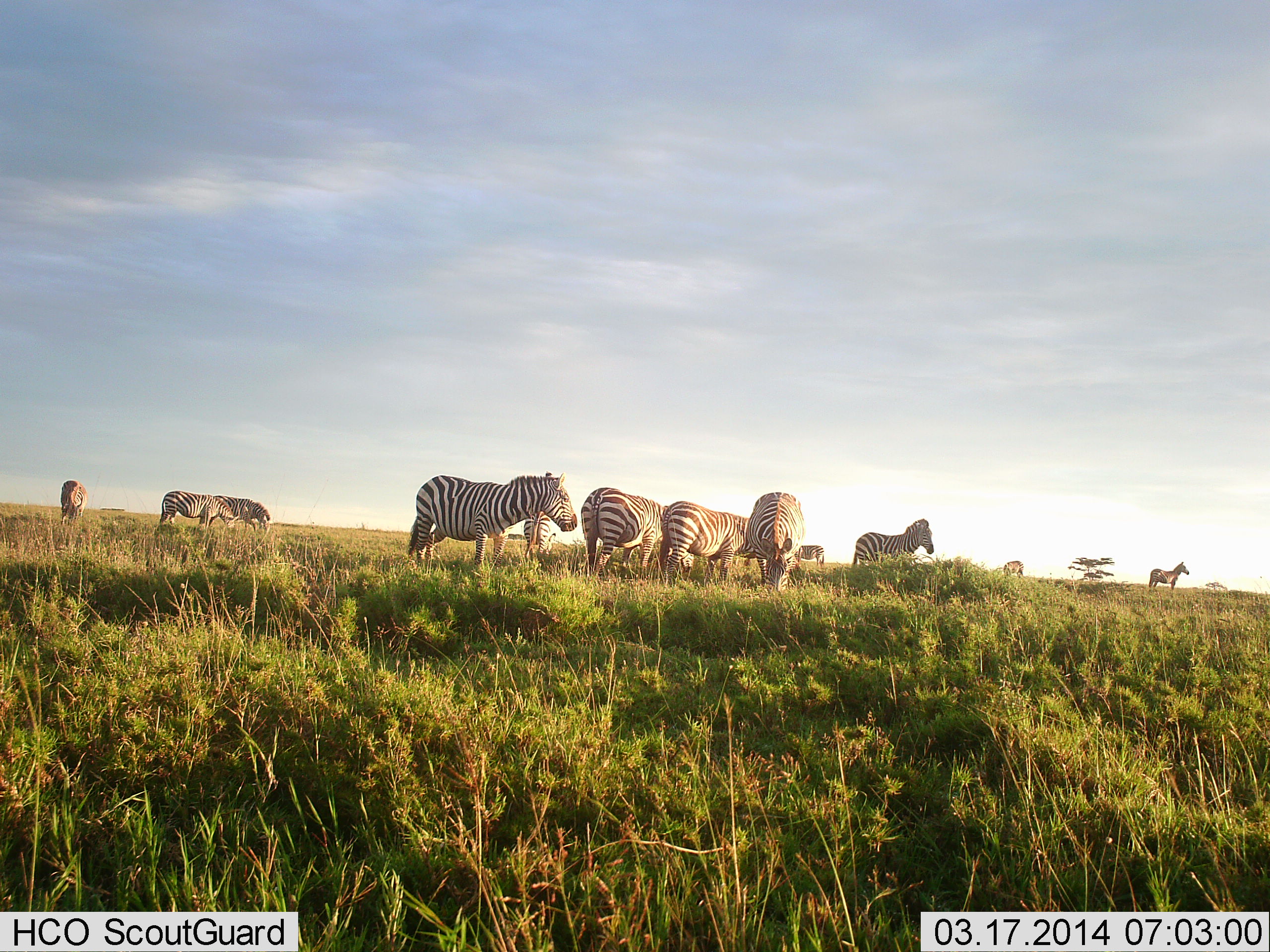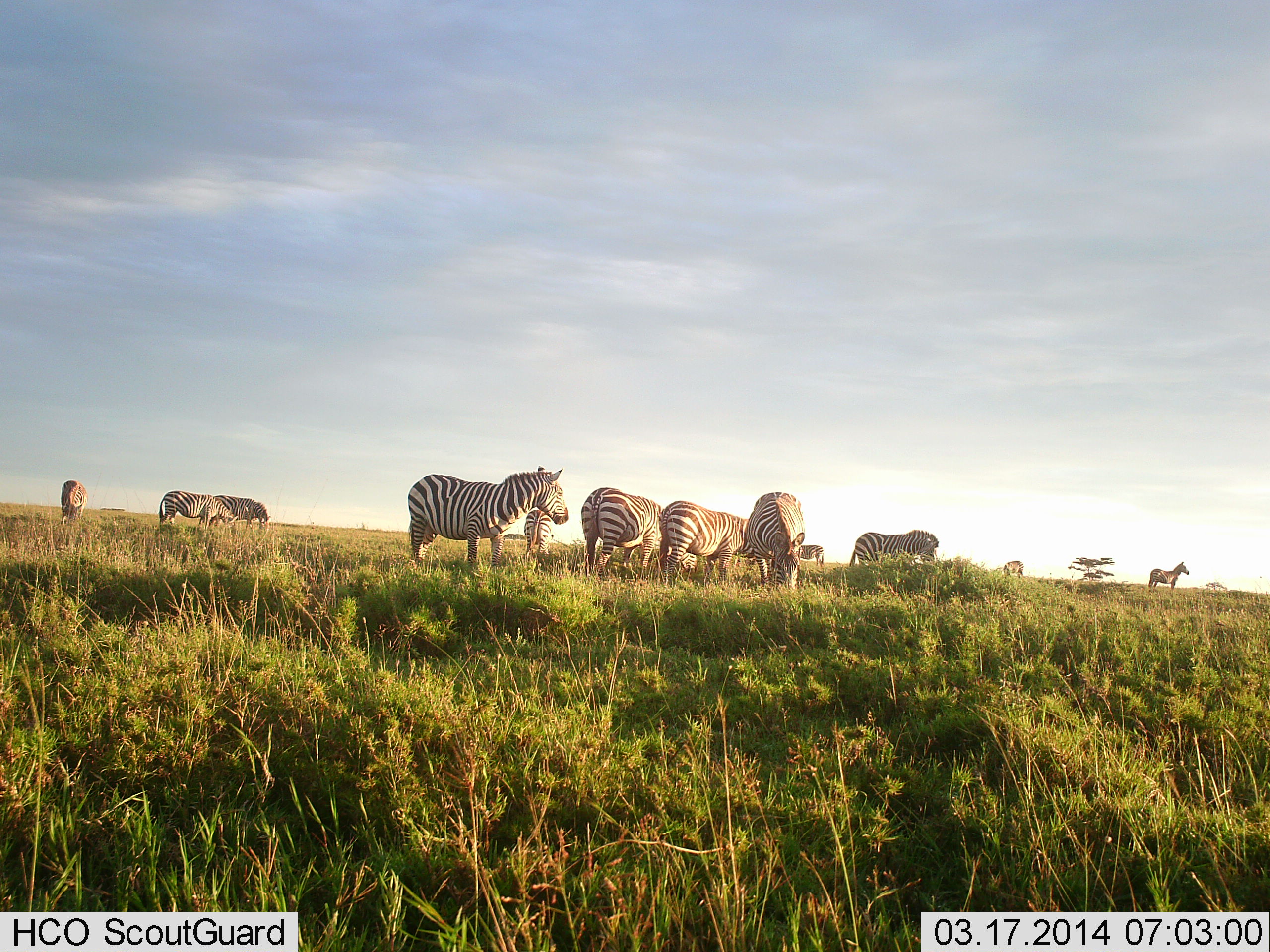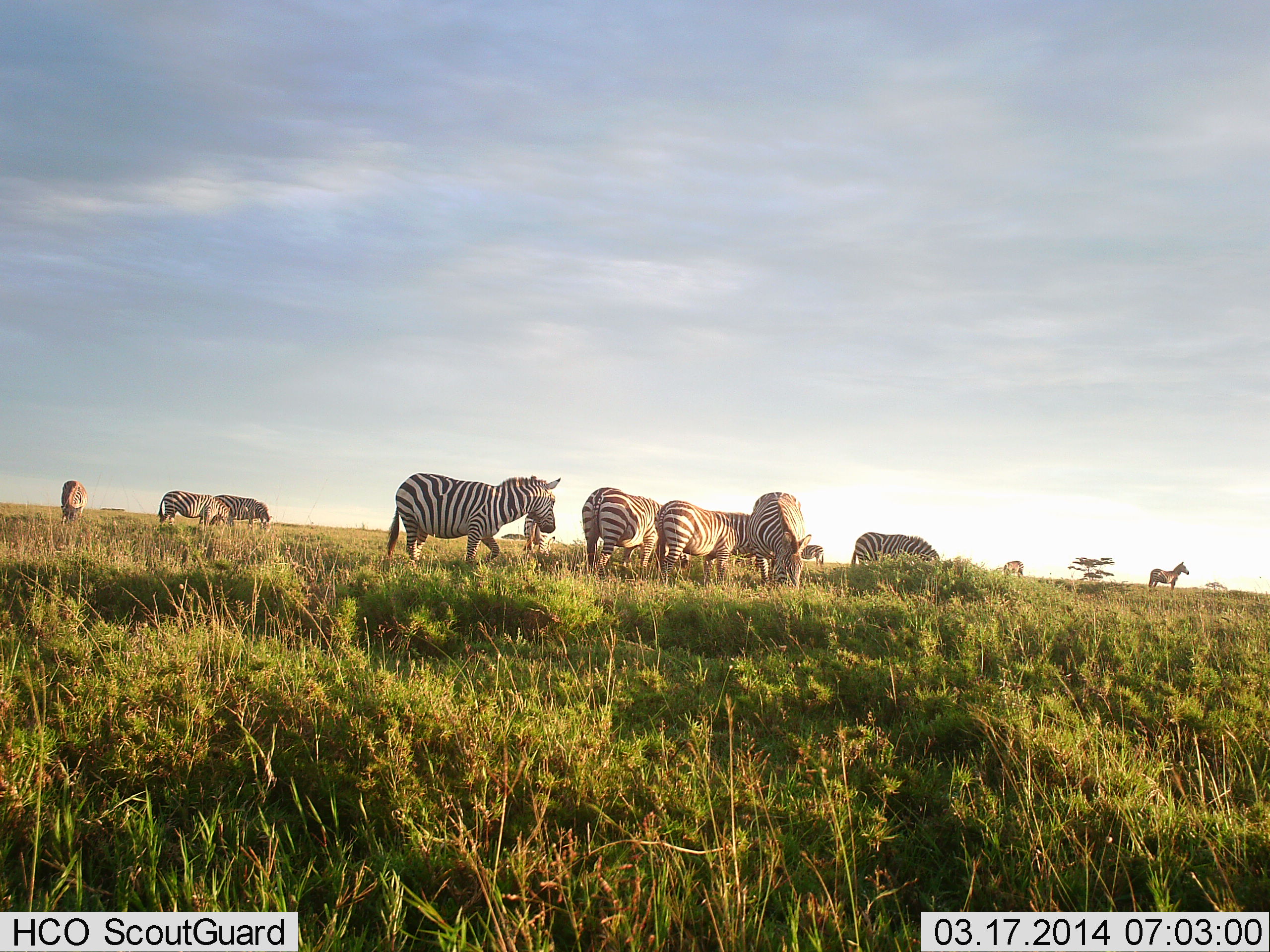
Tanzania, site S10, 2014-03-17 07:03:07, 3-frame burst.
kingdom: Animalia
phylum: Chordata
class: Mammalia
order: Perissodactyla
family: Equidae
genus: Equus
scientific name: Equus quagga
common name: plains zebra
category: zebra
Zebra (plains zebra) (Equus quagga), count 11-50. Behavior (volunteer vote fractions): standing 60%, resting 0%, moving 20%, interacting 10%. Young present (vote fraction): 0%. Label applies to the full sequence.